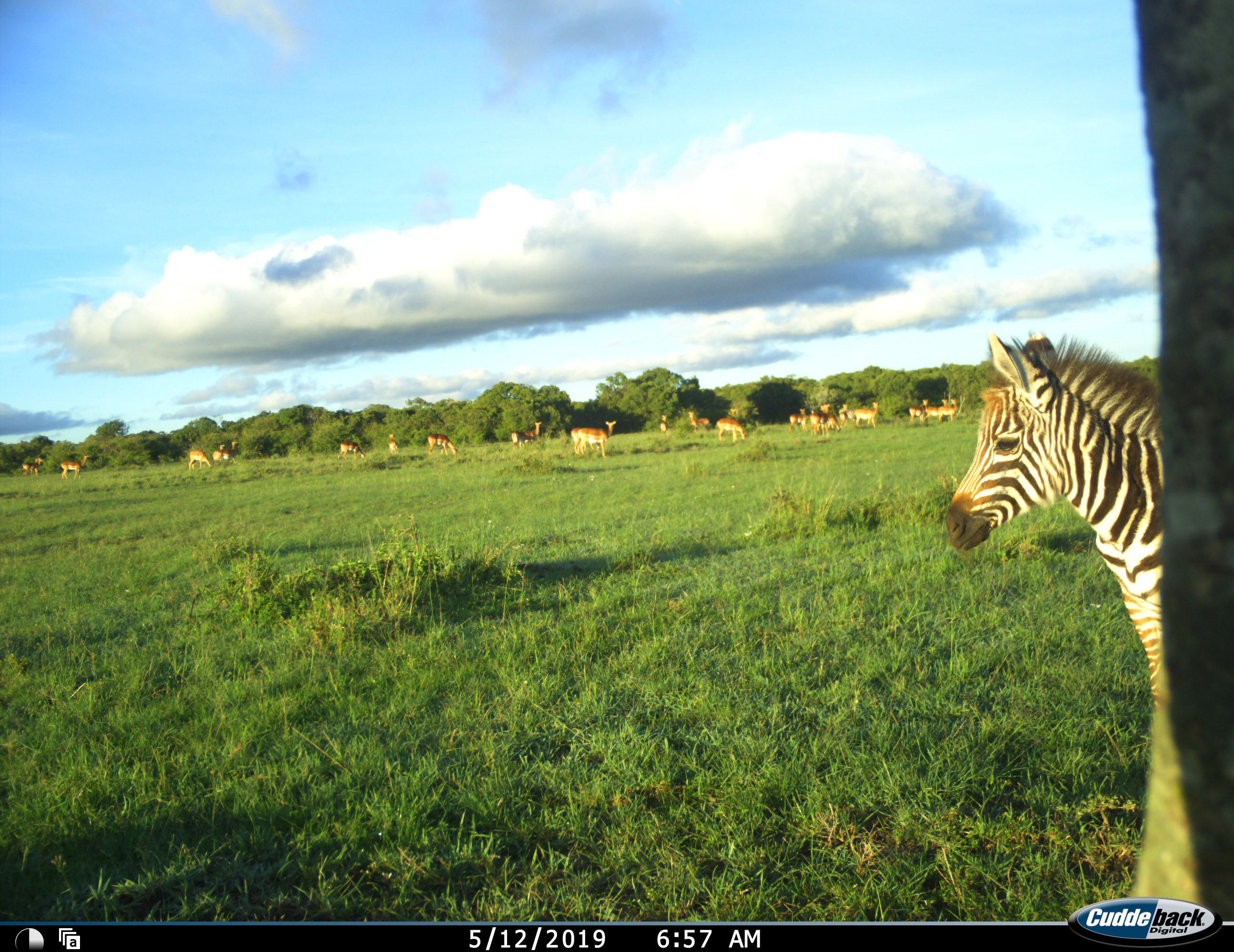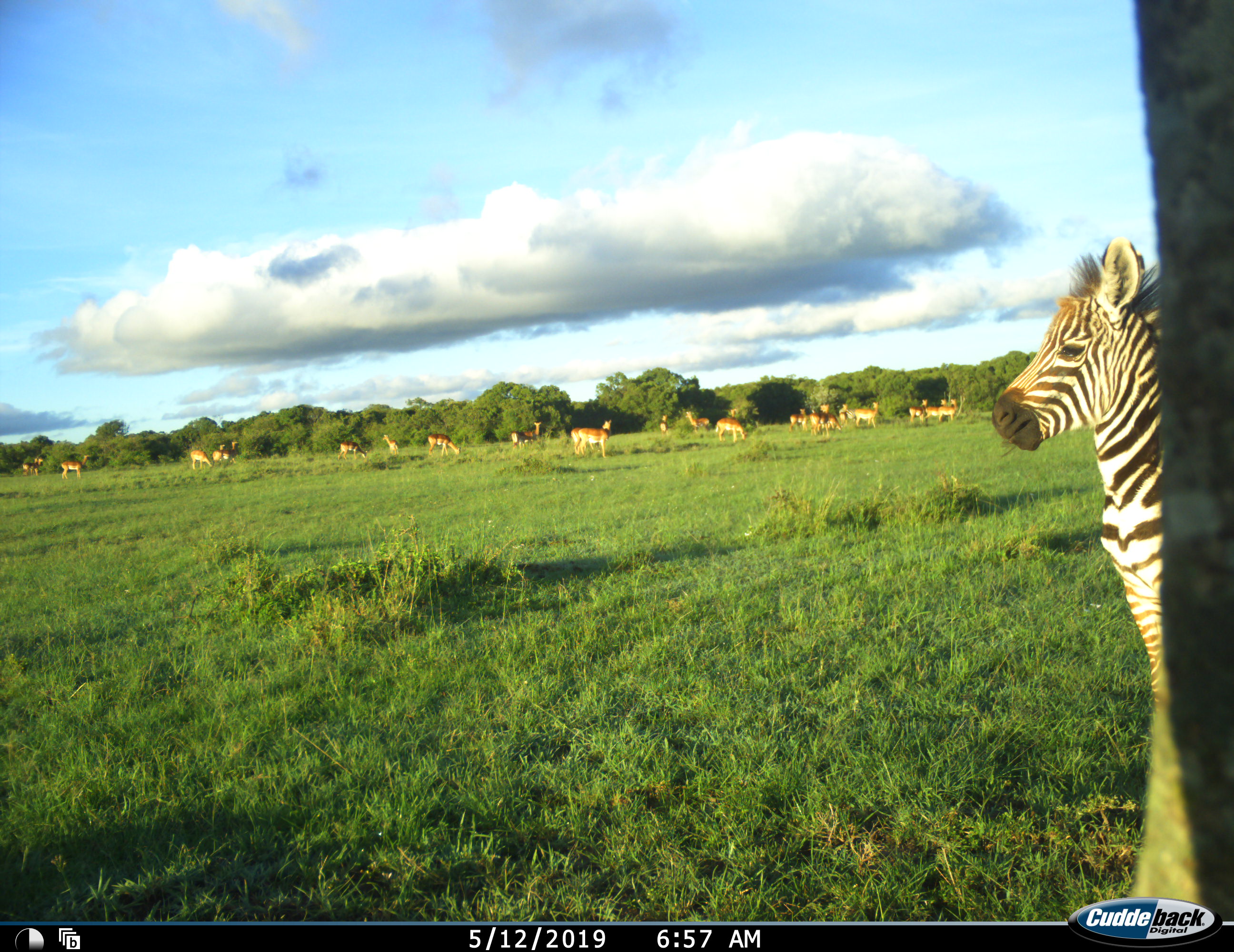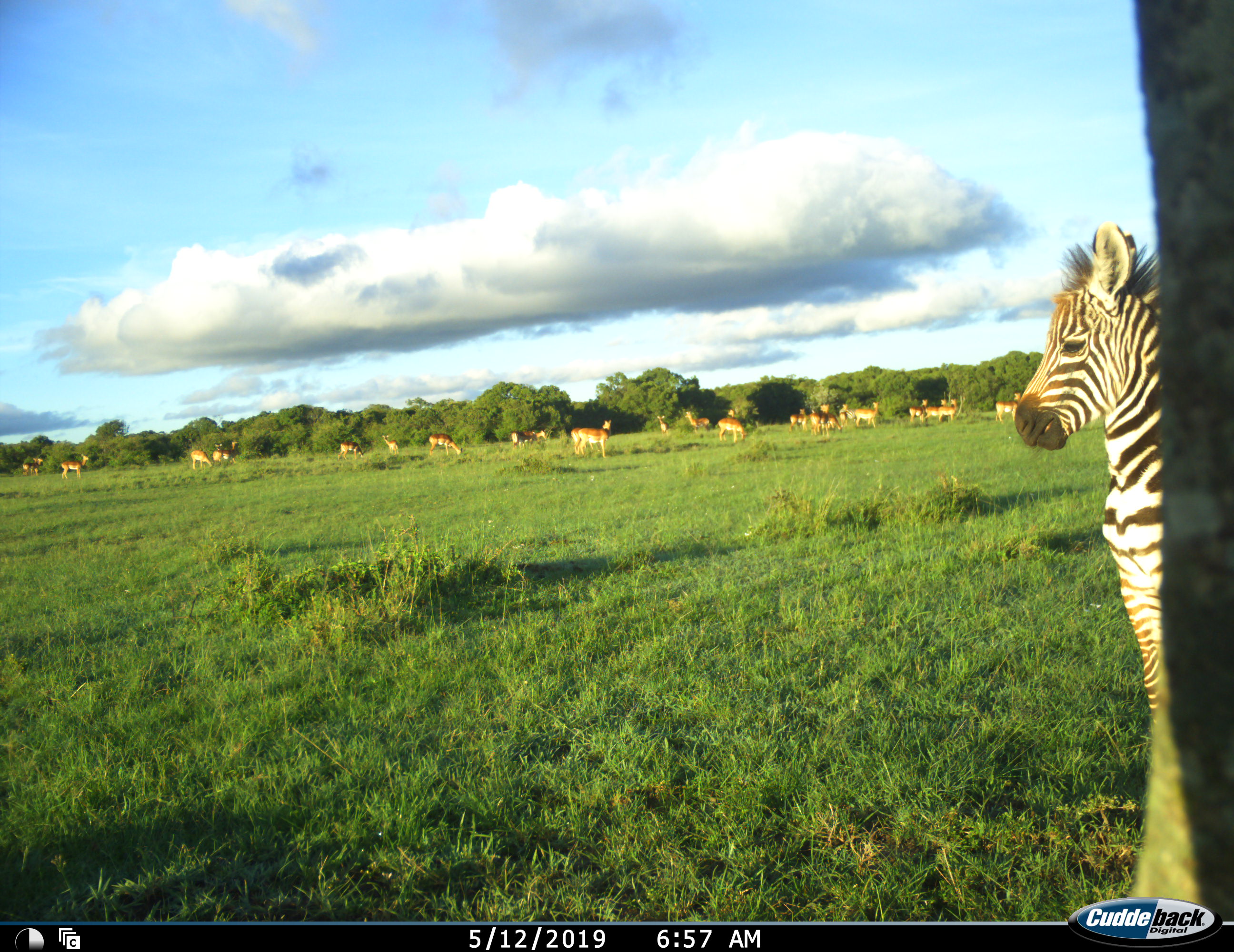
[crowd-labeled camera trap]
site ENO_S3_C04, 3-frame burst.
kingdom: Animalia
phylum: Chordata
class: Mammalia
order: Artiodactyla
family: Bovidae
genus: Aepyceros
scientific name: Aepyceros melampus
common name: impala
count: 11-50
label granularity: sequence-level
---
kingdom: Animalia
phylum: Chordata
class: Mammalia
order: Perissodactyla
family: Equidae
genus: Equus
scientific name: Equus quagga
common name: plains zebra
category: zebraplains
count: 1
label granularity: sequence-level